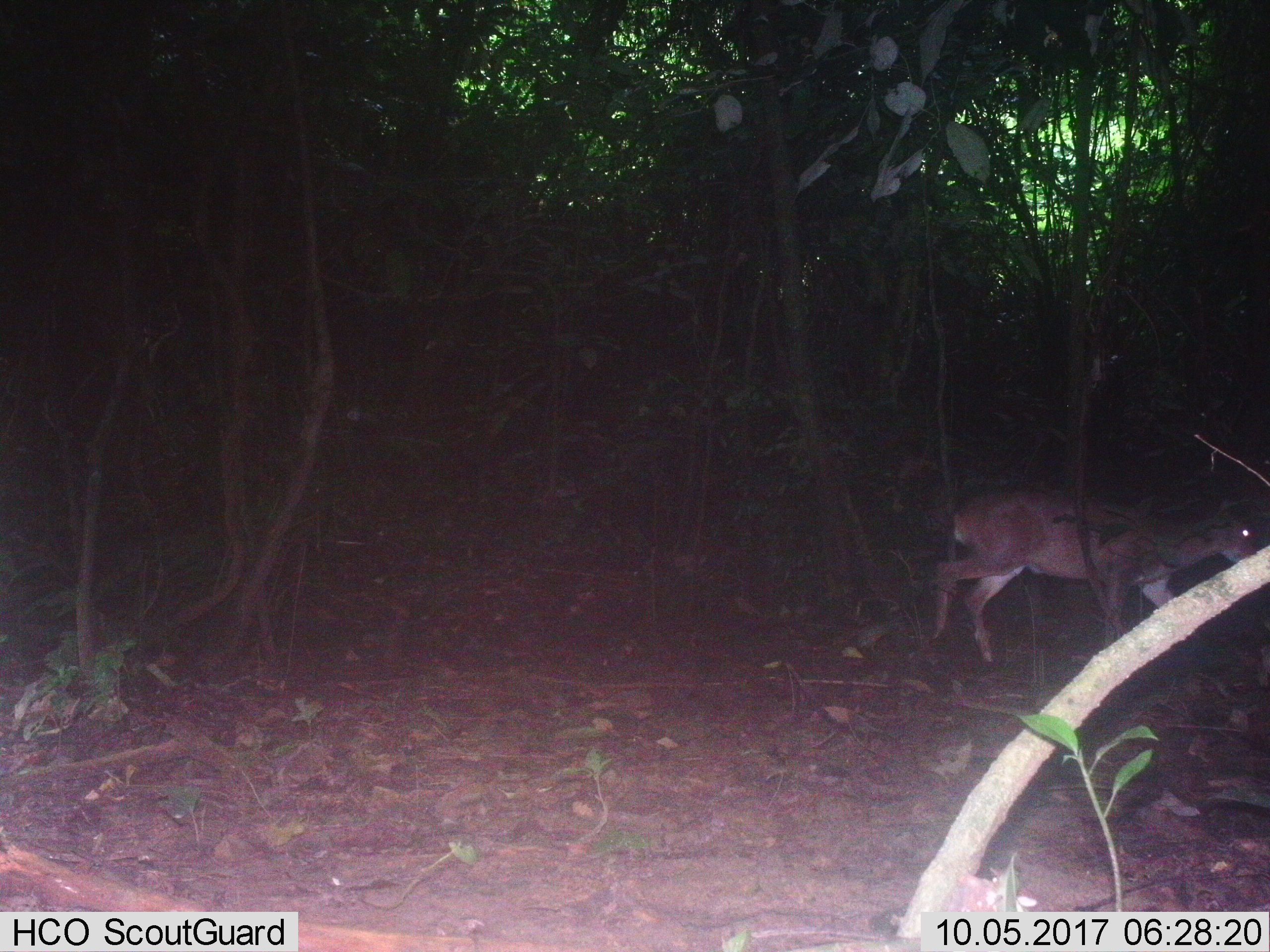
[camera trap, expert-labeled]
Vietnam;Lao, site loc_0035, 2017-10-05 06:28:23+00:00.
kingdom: Animalia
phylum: Chordata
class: Mammalia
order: Artiodactyla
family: Cervidae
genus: Muntiacus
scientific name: Muntiacus vuquangensis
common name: large-antlered muntjac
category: large antlered muntjac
Large antlered muntjac (large-antlered muntjac) (Muntiacus vuquangensis). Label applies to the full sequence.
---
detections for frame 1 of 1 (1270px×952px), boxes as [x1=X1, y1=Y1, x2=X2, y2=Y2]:
large antlered muntjac: [x1=930, y1=482, x2=1259, y2=662]